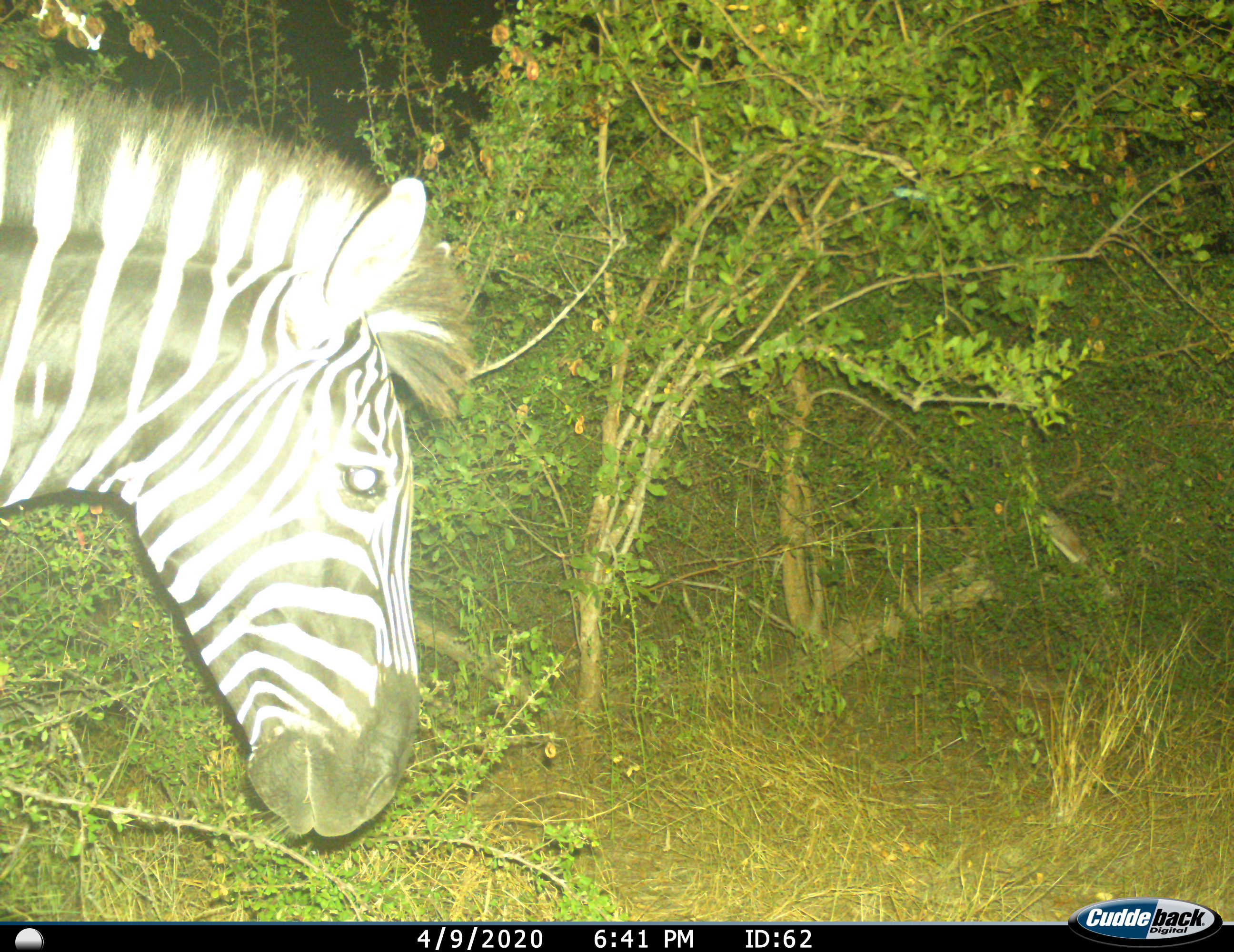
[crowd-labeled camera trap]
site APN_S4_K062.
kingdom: Animalia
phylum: Chordata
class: Mammalia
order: Perissodactyla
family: Equidae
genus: Equus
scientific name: Equus quagga burchellii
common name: burchell's zebra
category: zebraburchells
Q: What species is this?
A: Zebraburchells (burchell's zebra) (Equus quagga burchellii).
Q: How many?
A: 1.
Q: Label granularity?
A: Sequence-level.